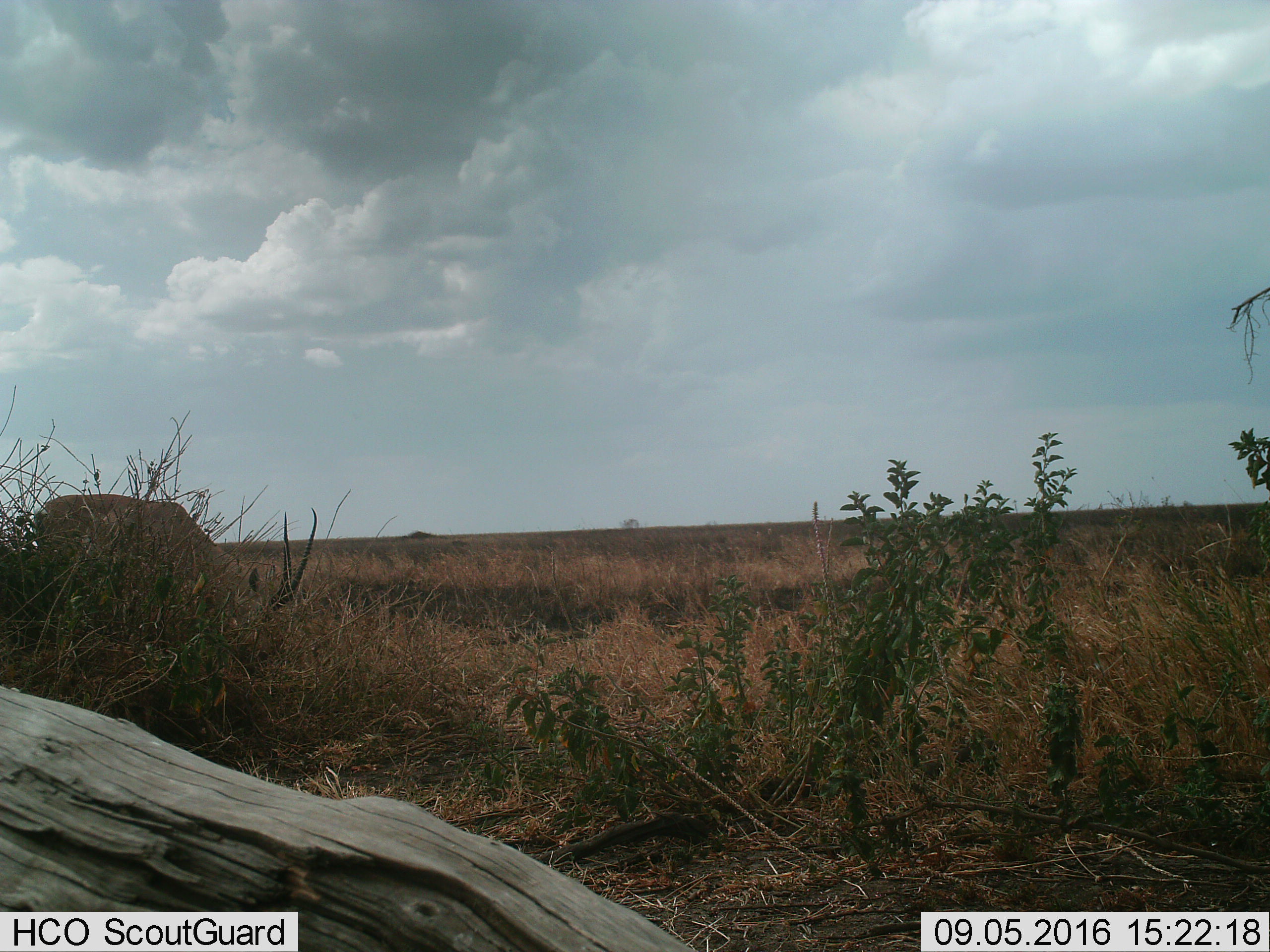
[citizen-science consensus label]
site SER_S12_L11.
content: unidentified animal